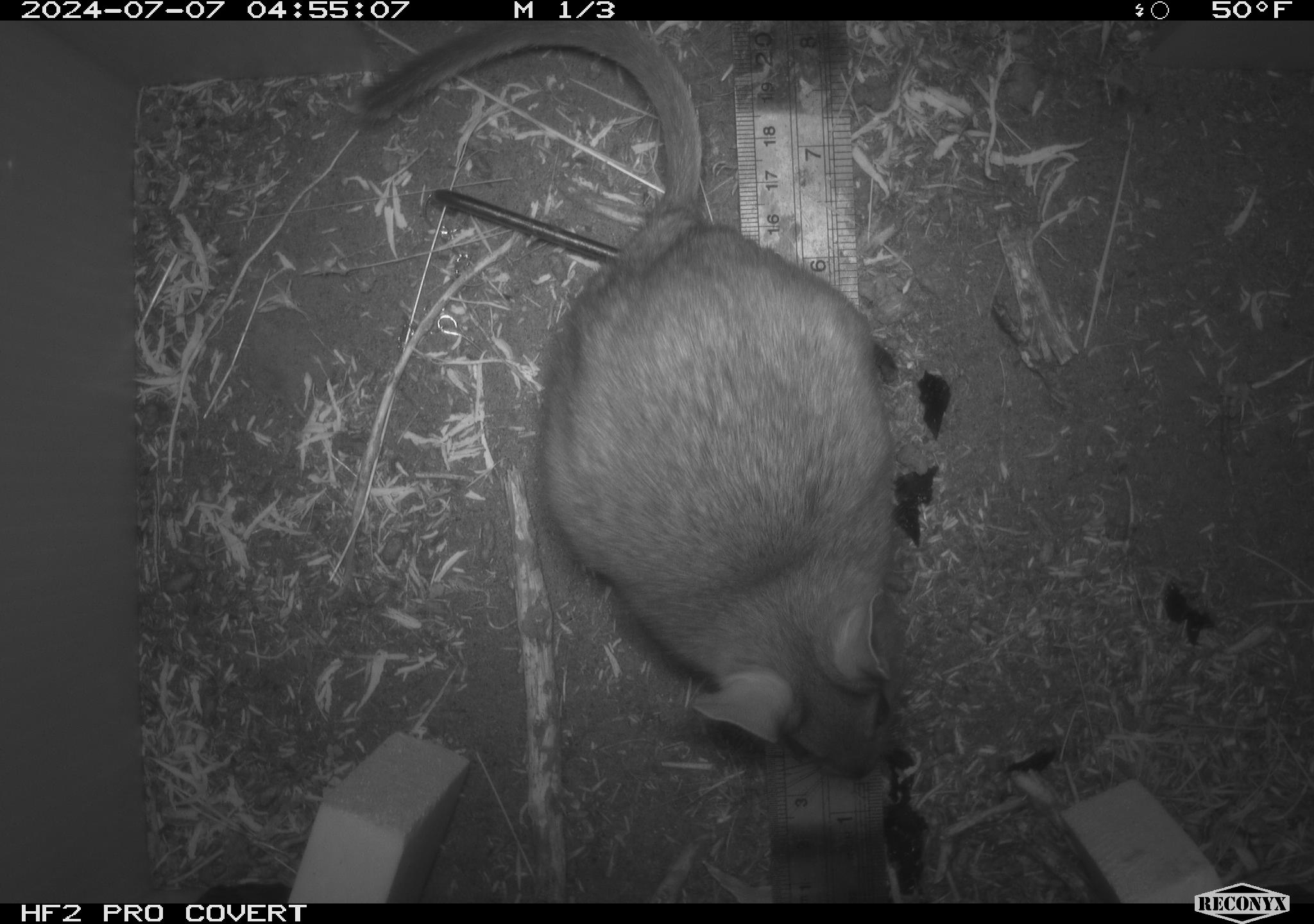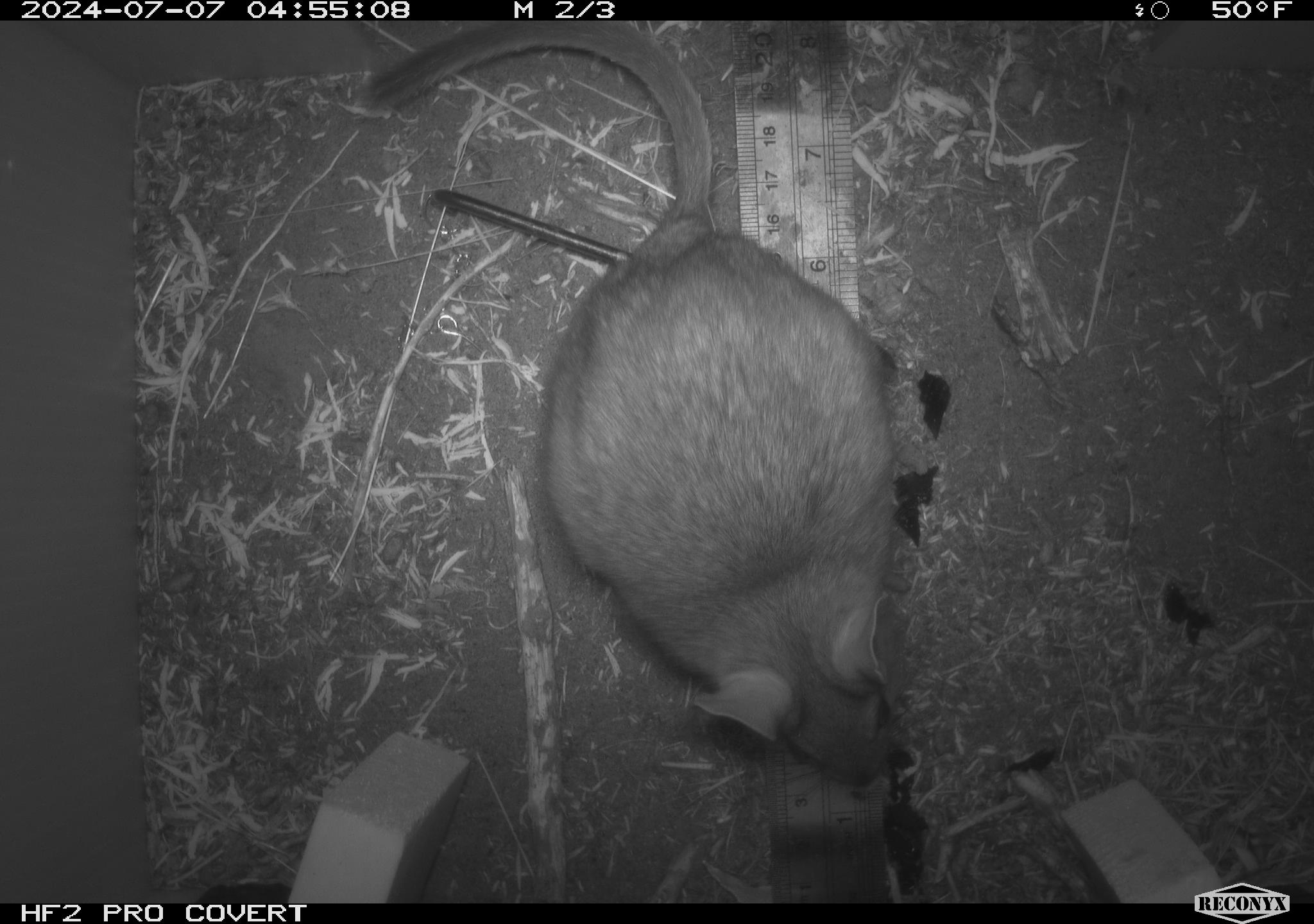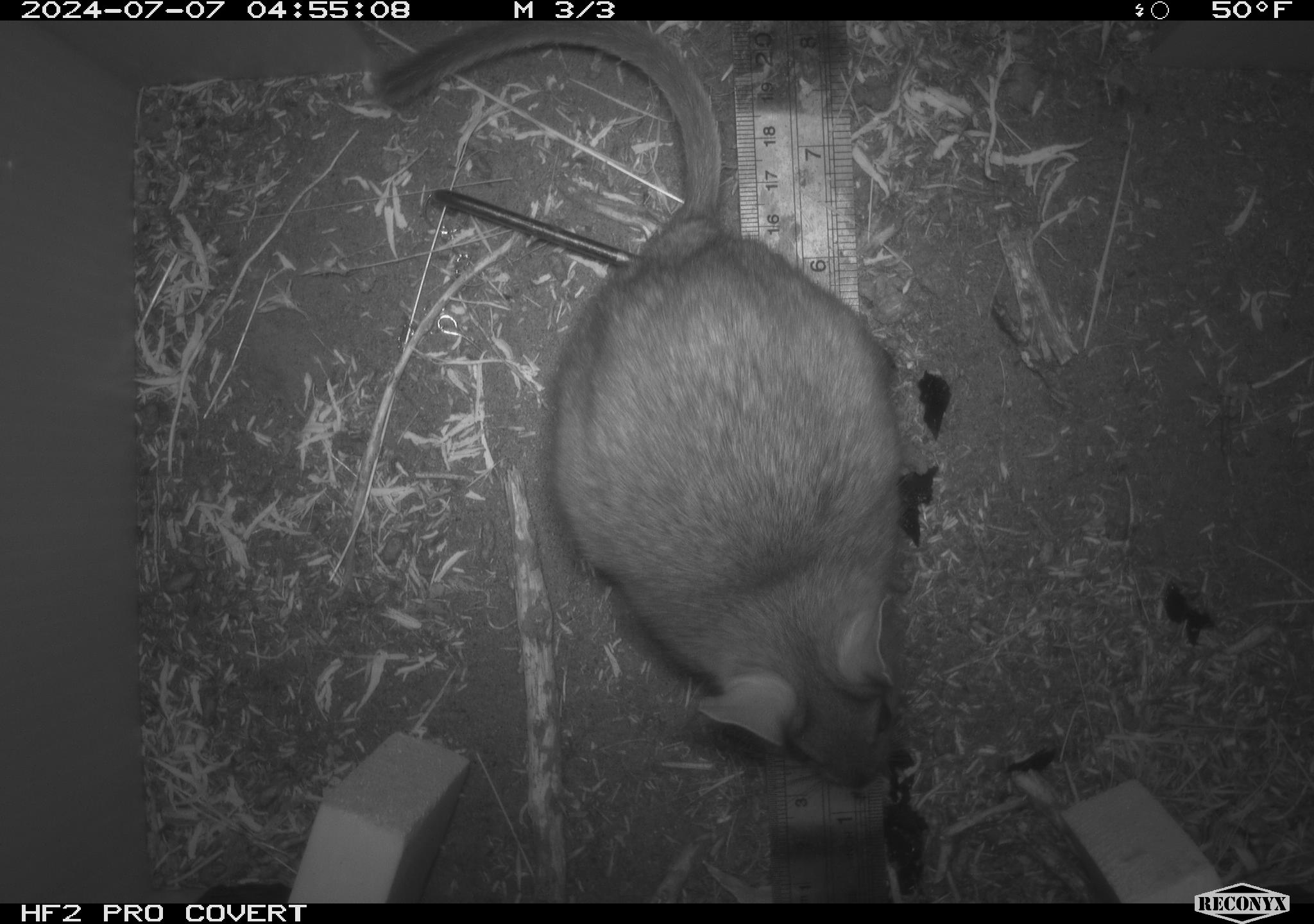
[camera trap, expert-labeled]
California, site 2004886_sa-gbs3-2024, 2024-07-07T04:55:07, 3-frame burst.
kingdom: Animalia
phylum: Chordata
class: Mammalia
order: Rodentia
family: Cricetidae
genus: Neotoma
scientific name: Neotoma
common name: pack rat or woodrat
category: neotoma species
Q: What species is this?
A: Neotoma species (pack rat or woodrat) (Neotoma).